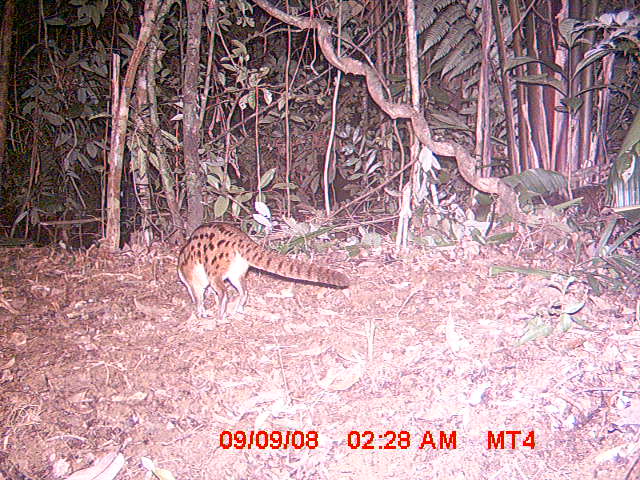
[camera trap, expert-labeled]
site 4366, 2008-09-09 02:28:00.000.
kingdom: Animalia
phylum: Chordata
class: Mammalia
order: Carnivora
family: Eupleridae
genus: Fossa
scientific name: Fossa fossana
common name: fanaloka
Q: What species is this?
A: Fossa fossana (fanaloka).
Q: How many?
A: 1.